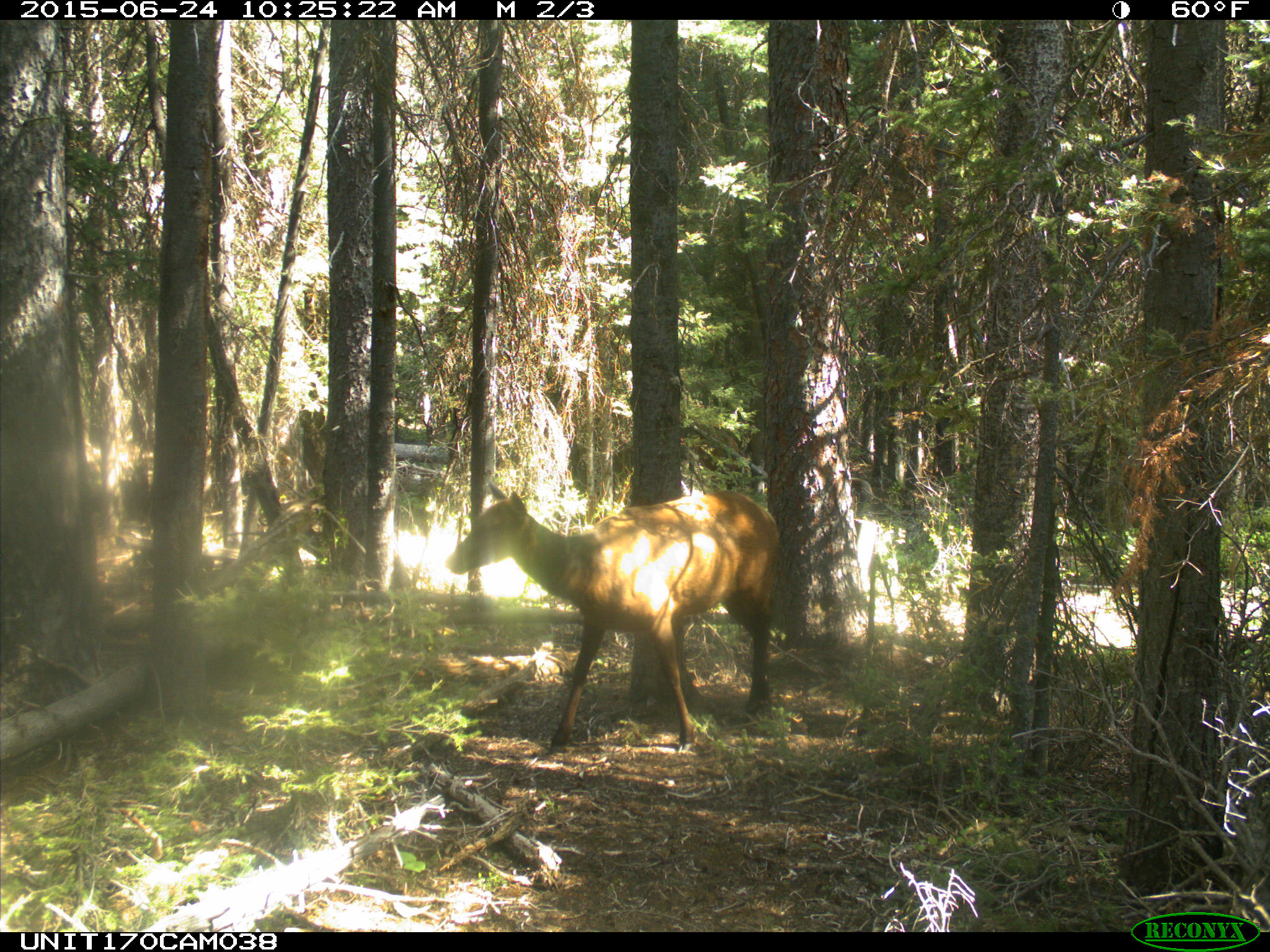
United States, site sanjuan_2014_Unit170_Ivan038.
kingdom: Animalia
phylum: Chordata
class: Mammalia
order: Artiodactyla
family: Cervidae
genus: Cervus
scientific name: Cervus elaphus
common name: red deer